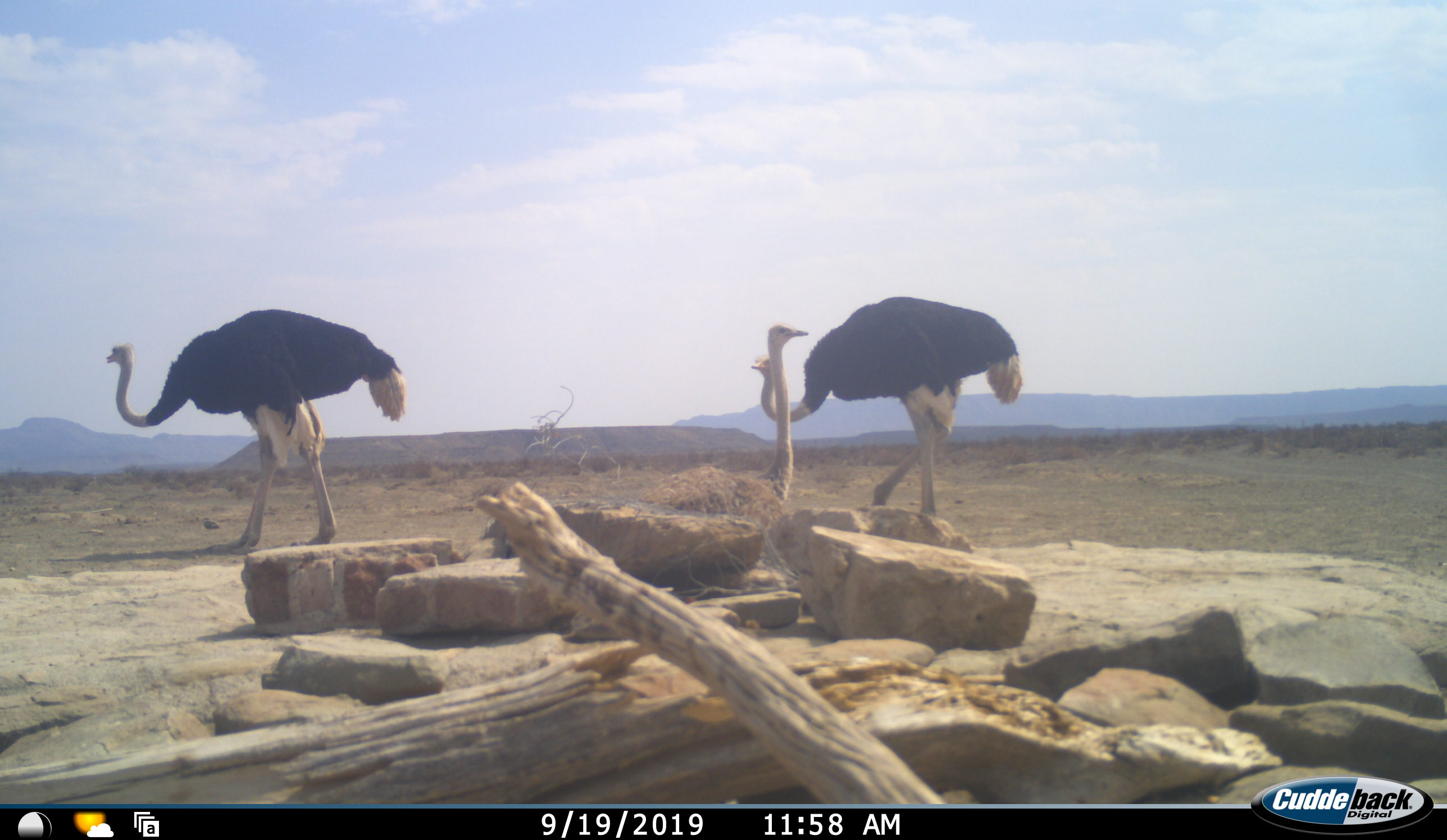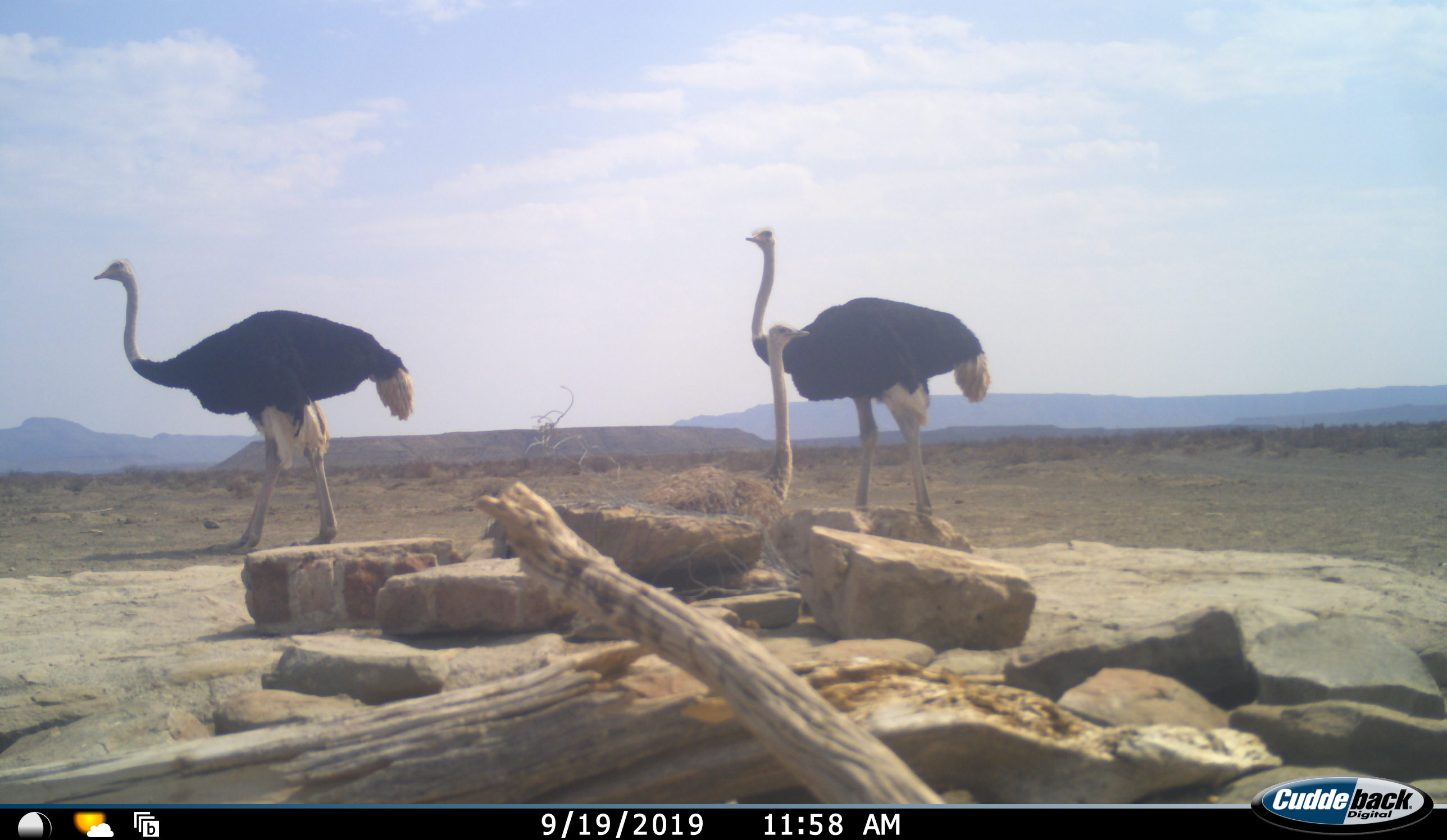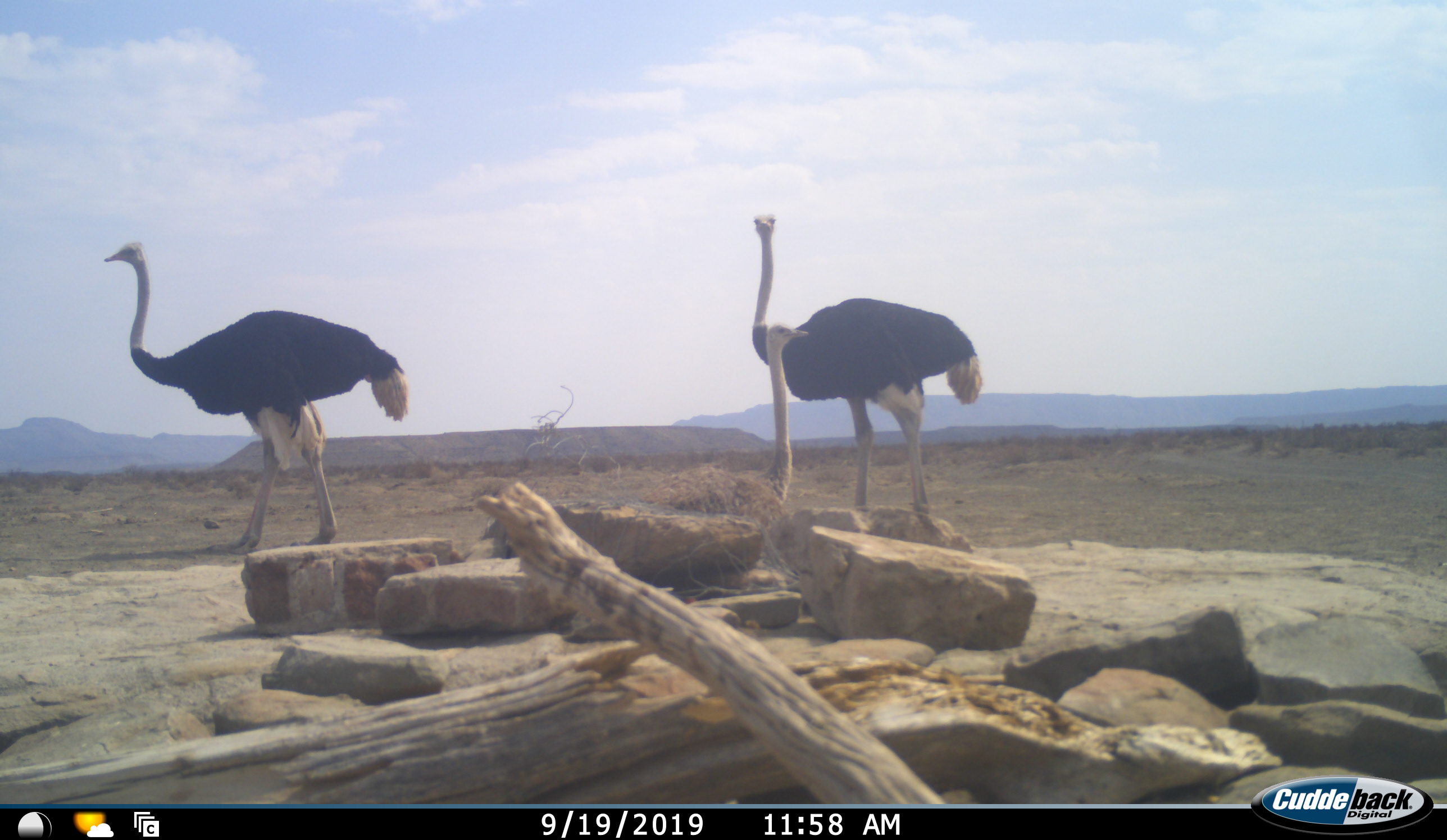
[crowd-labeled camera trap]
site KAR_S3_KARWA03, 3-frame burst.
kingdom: Animalia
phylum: Chordata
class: Aves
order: Struthioniformes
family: Struthionidae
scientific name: Struthionidae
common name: ostrich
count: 3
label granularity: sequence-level